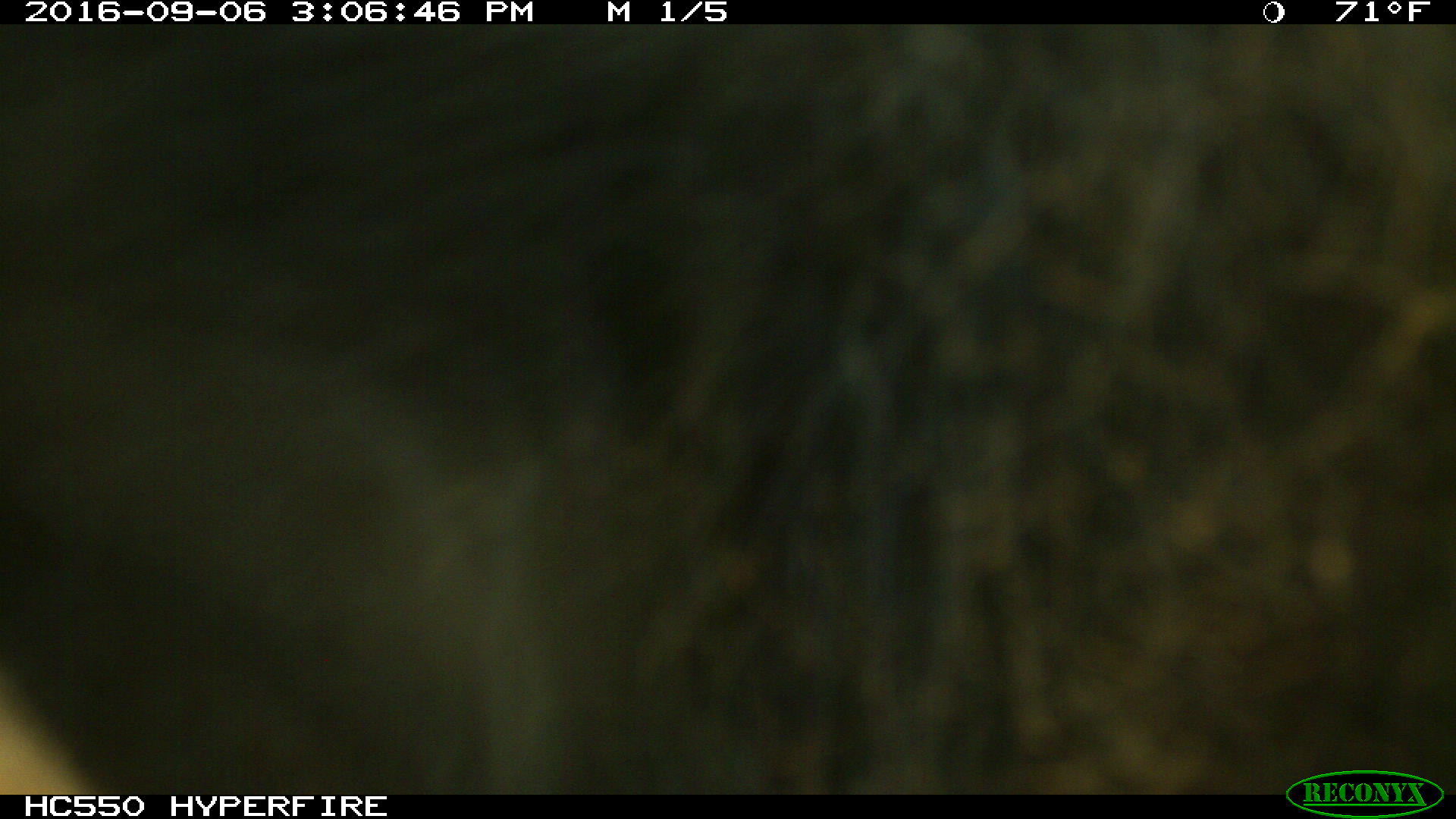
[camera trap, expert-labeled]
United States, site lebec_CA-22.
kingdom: Animalia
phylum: Chordata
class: Mammalia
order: Carnivora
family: Ursidae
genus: Ursus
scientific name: Ursus americanus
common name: american black bear